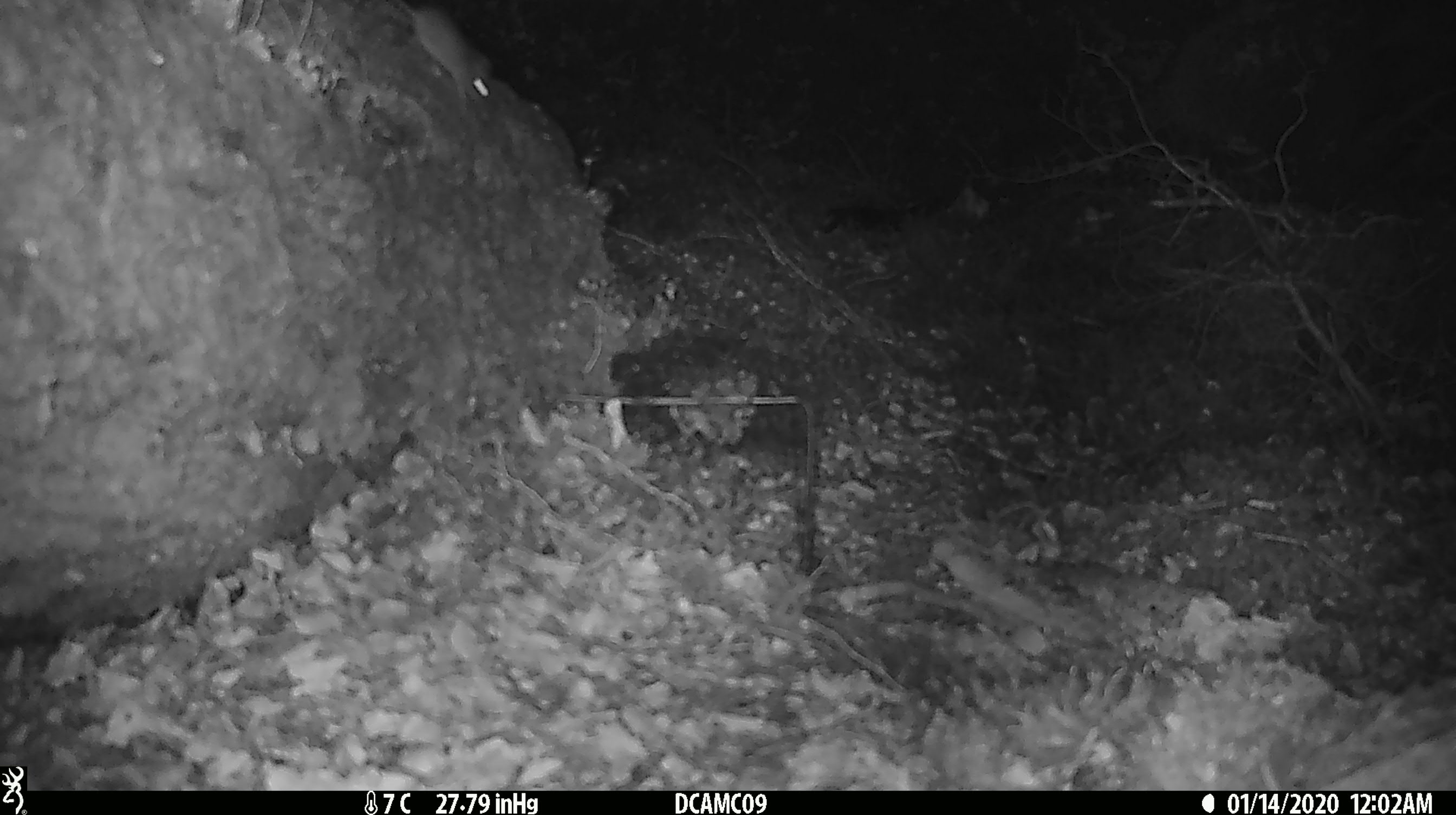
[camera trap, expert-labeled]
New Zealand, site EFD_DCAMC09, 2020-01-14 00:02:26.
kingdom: Animalia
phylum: Chordata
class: Mammalia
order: Rodentia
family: Muridae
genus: Mus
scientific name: Mus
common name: mouse